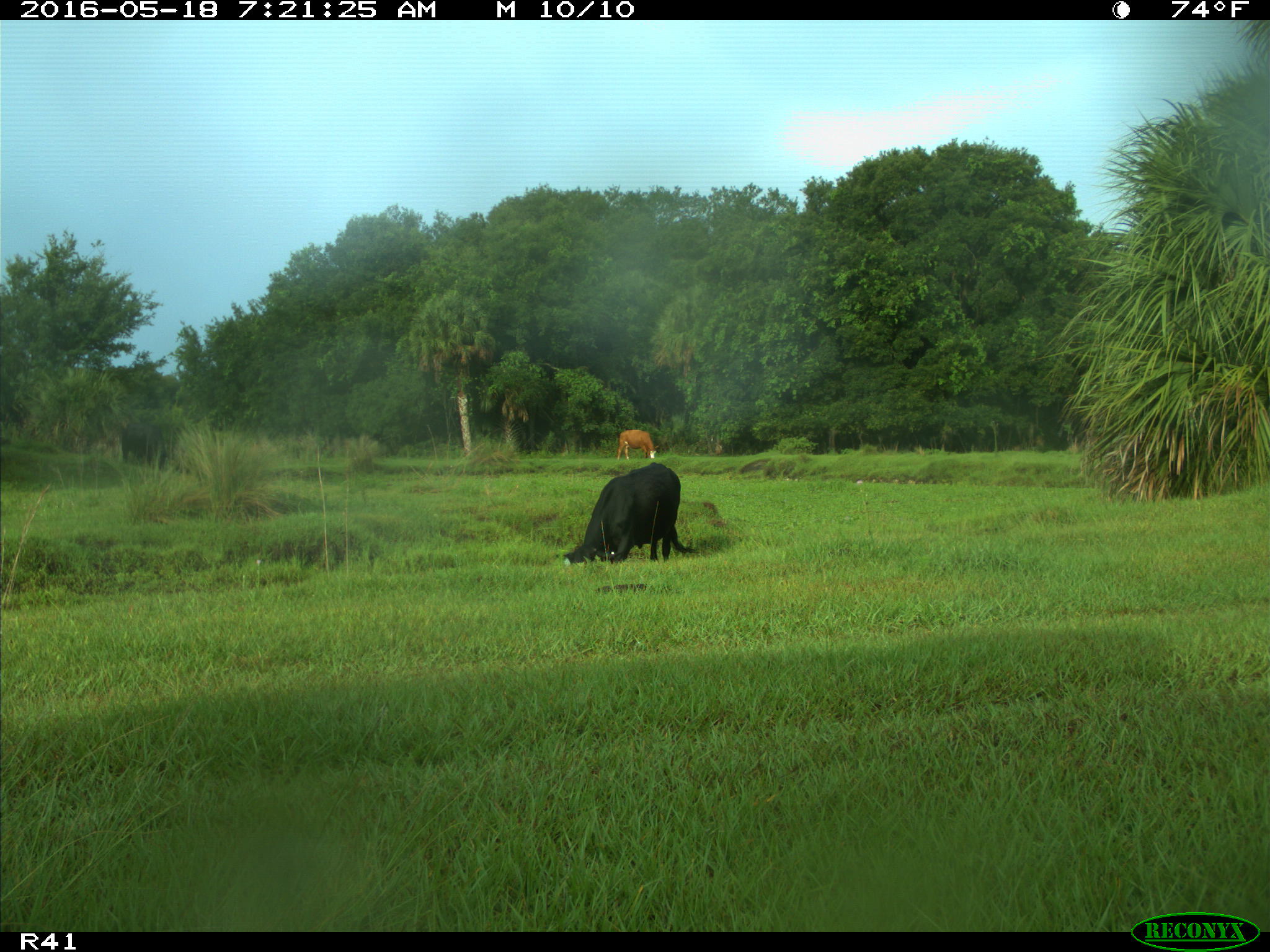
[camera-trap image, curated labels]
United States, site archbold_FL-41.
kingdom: Animalia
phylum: Chordata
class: Mammalia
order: Artiodactyla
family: Bovidae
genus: Bos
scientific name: Bos taurus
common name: domestic cow